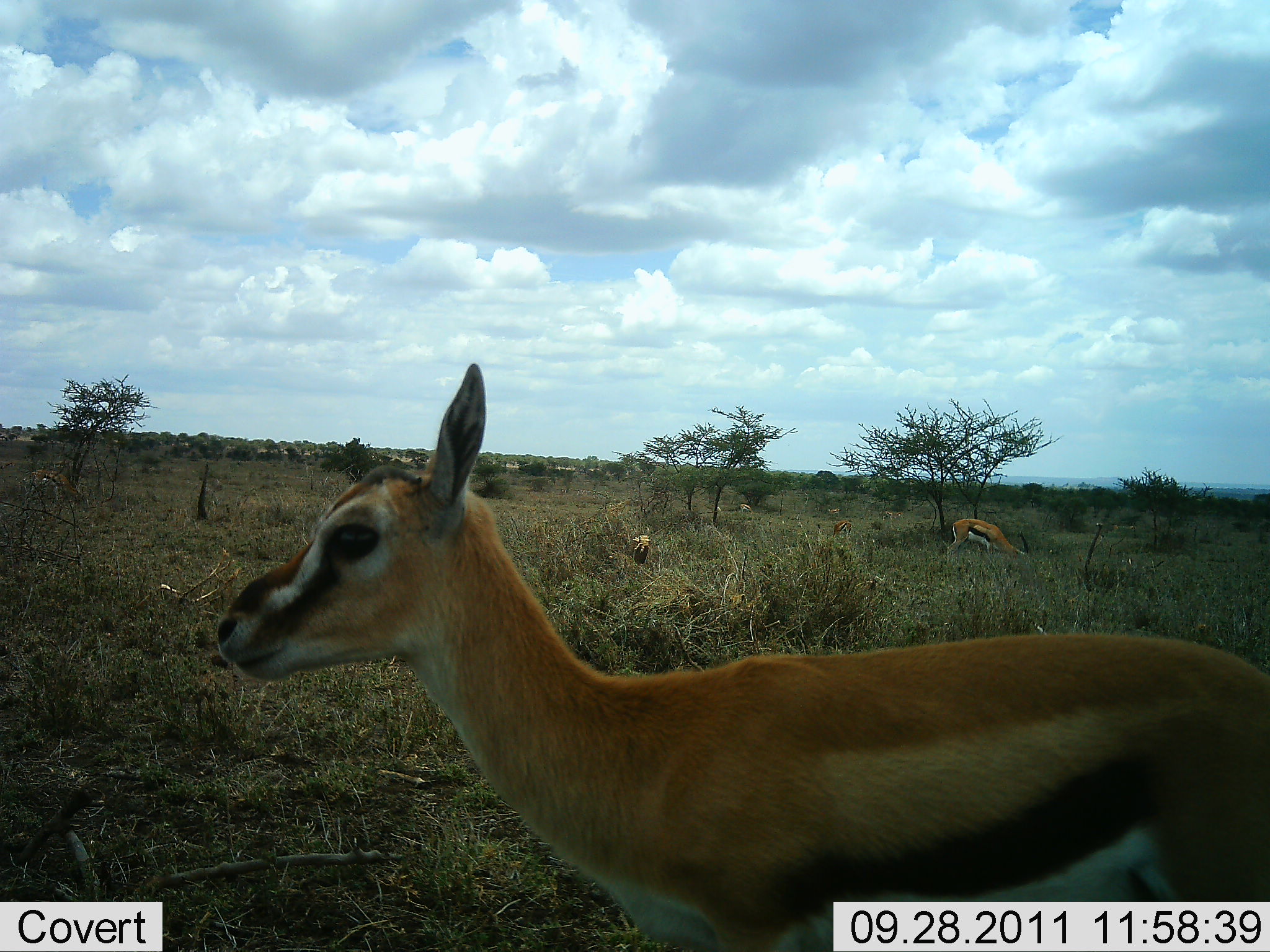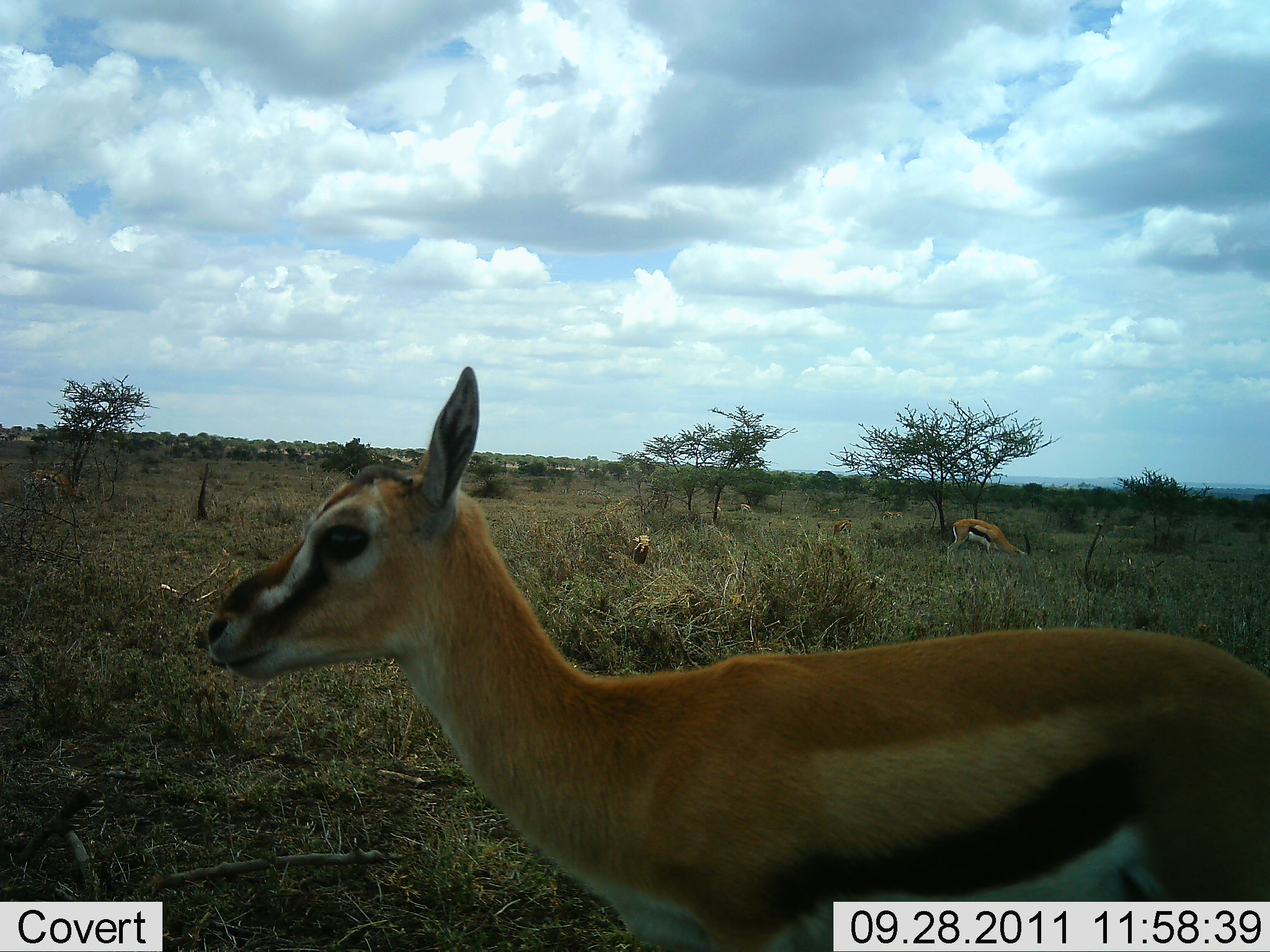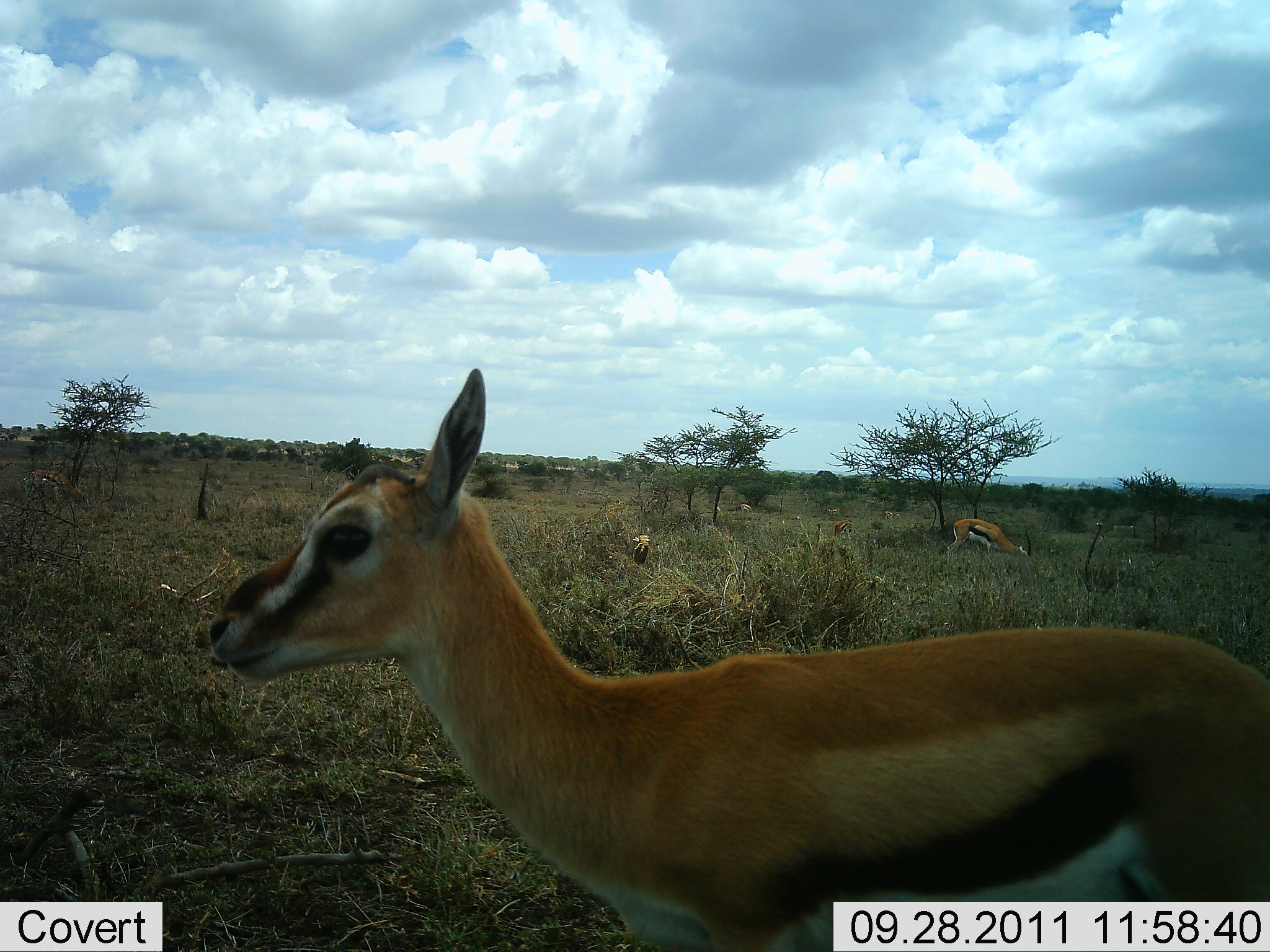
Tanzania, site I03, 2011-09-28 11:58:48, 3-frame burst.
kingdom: Animalia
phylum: Chordata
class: Mammalia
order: Artiodactyla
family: Bovidae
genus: Eudorcas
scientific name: Eudorcas thomsonii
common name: thomson's gazelle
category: gazellethomsons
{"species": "gazellethomsons (thomson's gazelle) (Eudorcas thomsonii)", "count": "2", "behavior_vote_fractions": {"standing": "100%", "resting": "0%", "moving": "0%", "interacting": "0%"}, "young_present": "9%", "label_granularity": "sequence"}